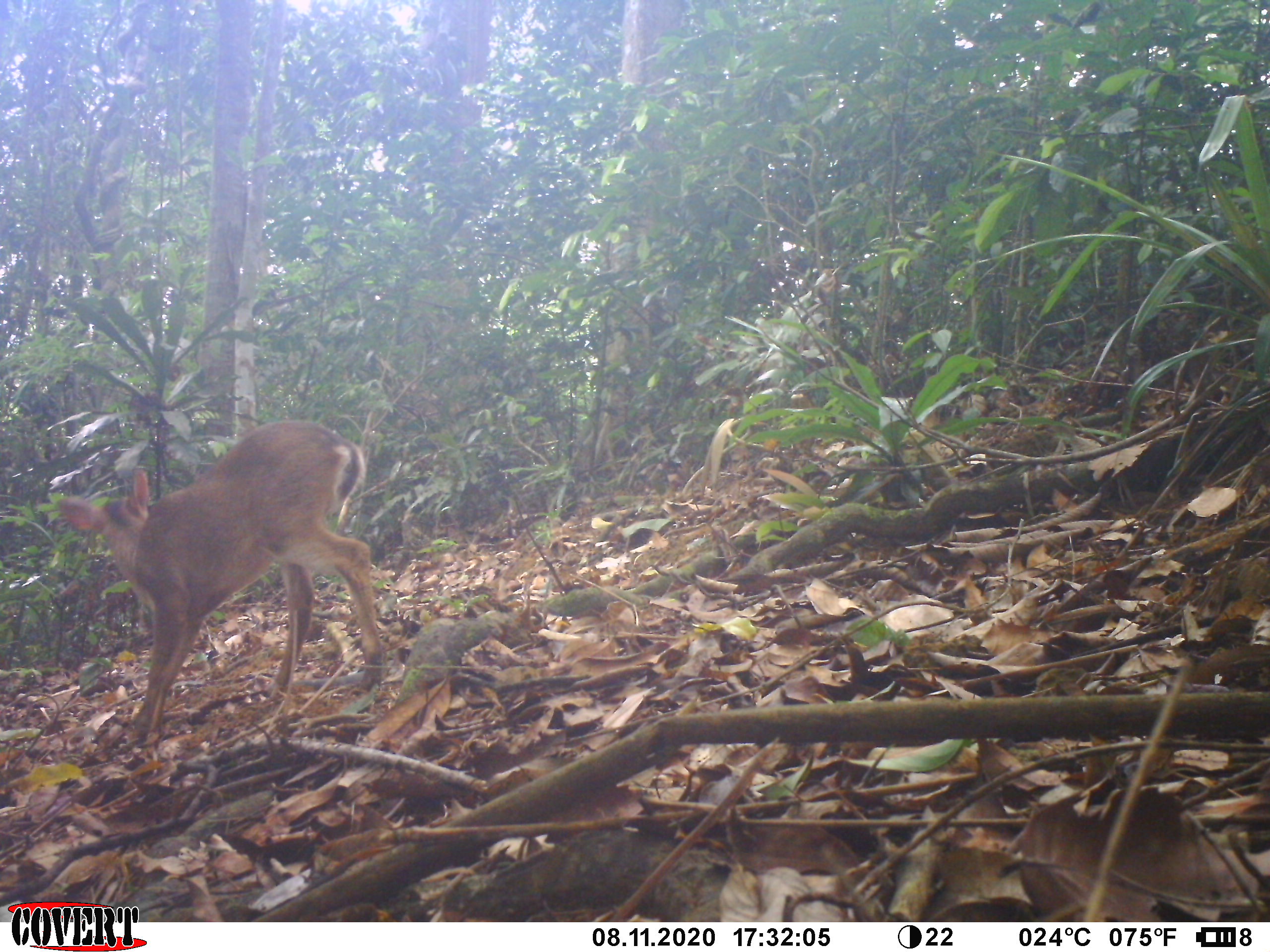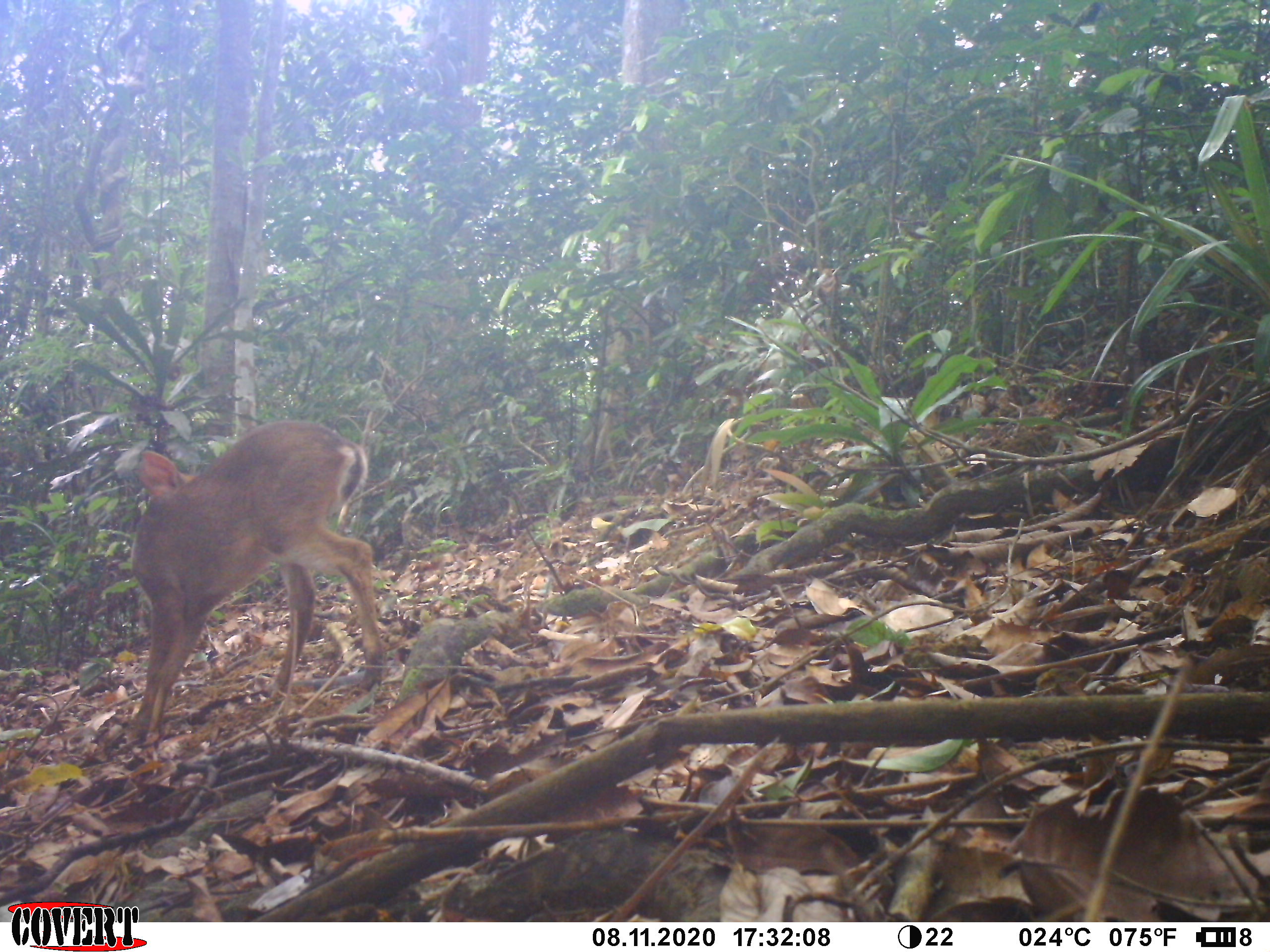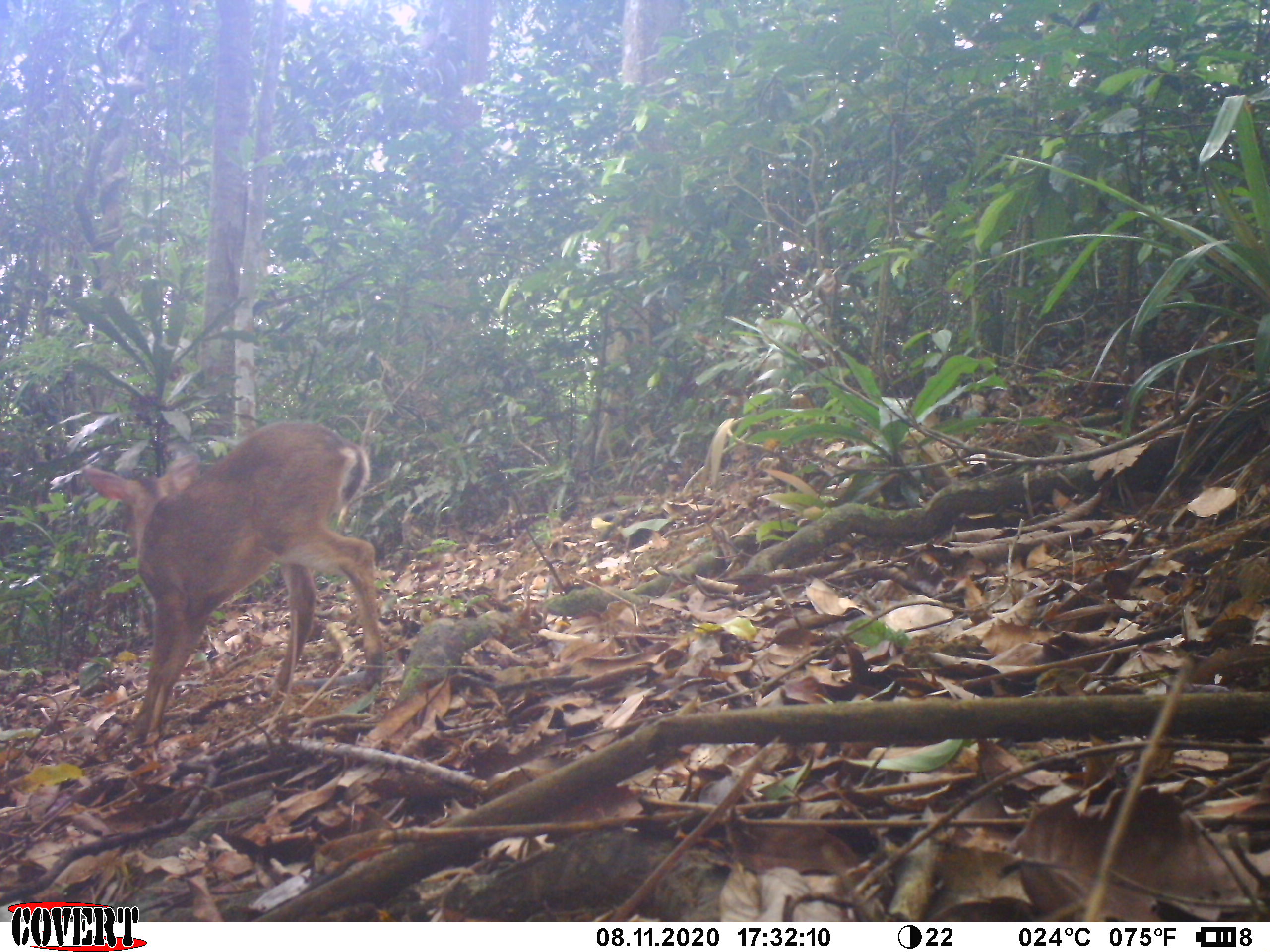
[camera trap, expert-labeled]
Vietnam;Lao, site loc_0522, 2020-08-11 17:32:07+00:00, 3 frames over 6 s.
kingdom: Animalia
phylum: Chordata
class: Mammalia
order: Artiodactyla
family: Cervidae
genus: Muntiacus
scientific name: Muntiacus vuquangensis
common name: large-antlered muntjac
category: large antlered muntjac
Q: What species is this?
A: Large antlered muntjac (large-antlered muntjac) (Muntiacus vuquangensis).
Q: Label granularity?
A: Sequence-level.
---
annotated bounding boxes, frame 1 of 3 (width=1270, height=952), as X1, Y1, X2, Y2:
large antlered muntjac: 54, 418, 381, 742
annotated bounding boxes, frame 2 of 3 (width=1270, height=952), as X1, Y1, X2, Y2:
large antlered muntjac: 122, 418, 386, 746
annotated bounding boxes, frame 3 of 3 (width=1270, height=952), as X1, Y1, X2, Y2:
large antlered muntjac: 79, 417, 384, 748